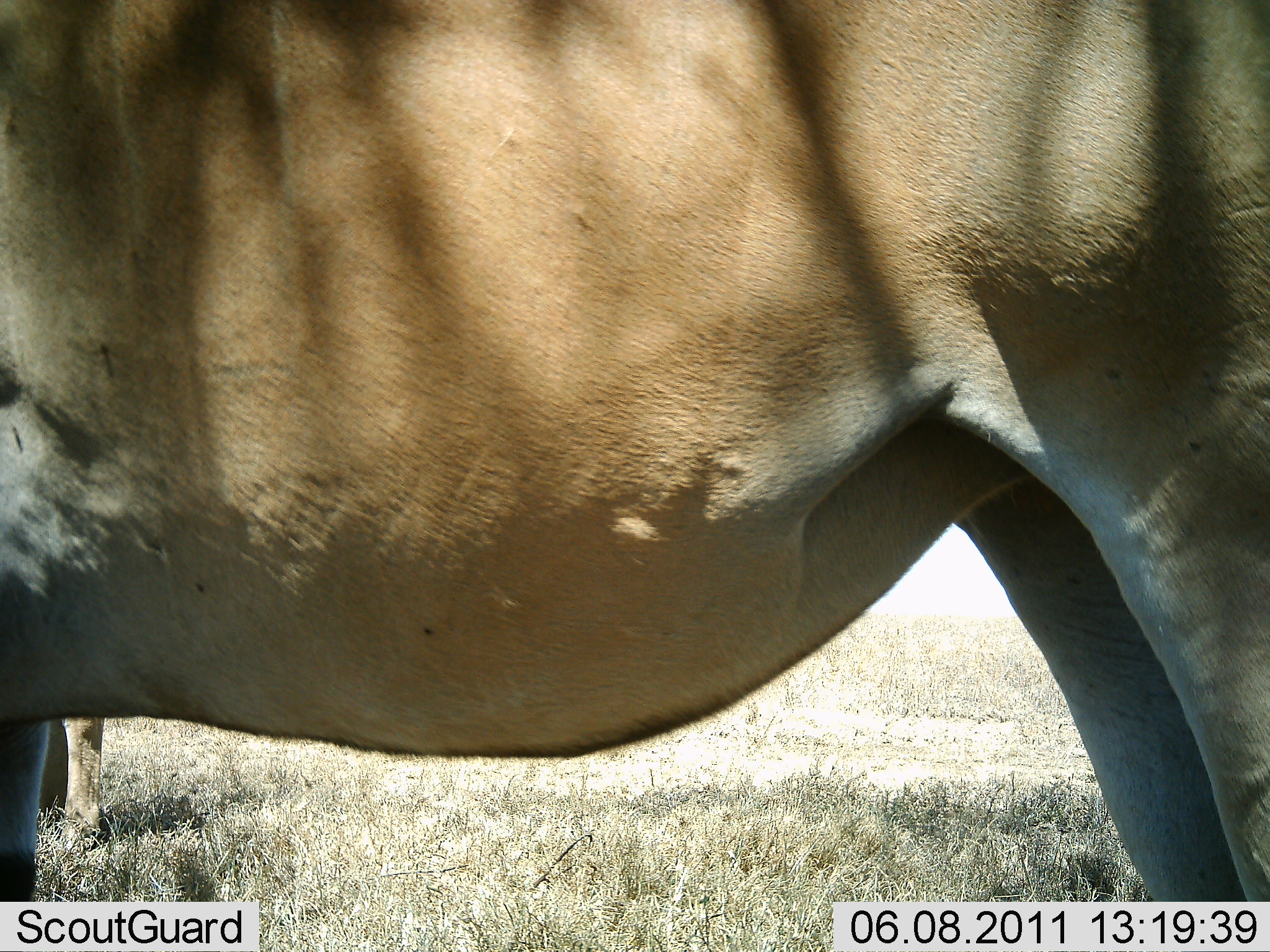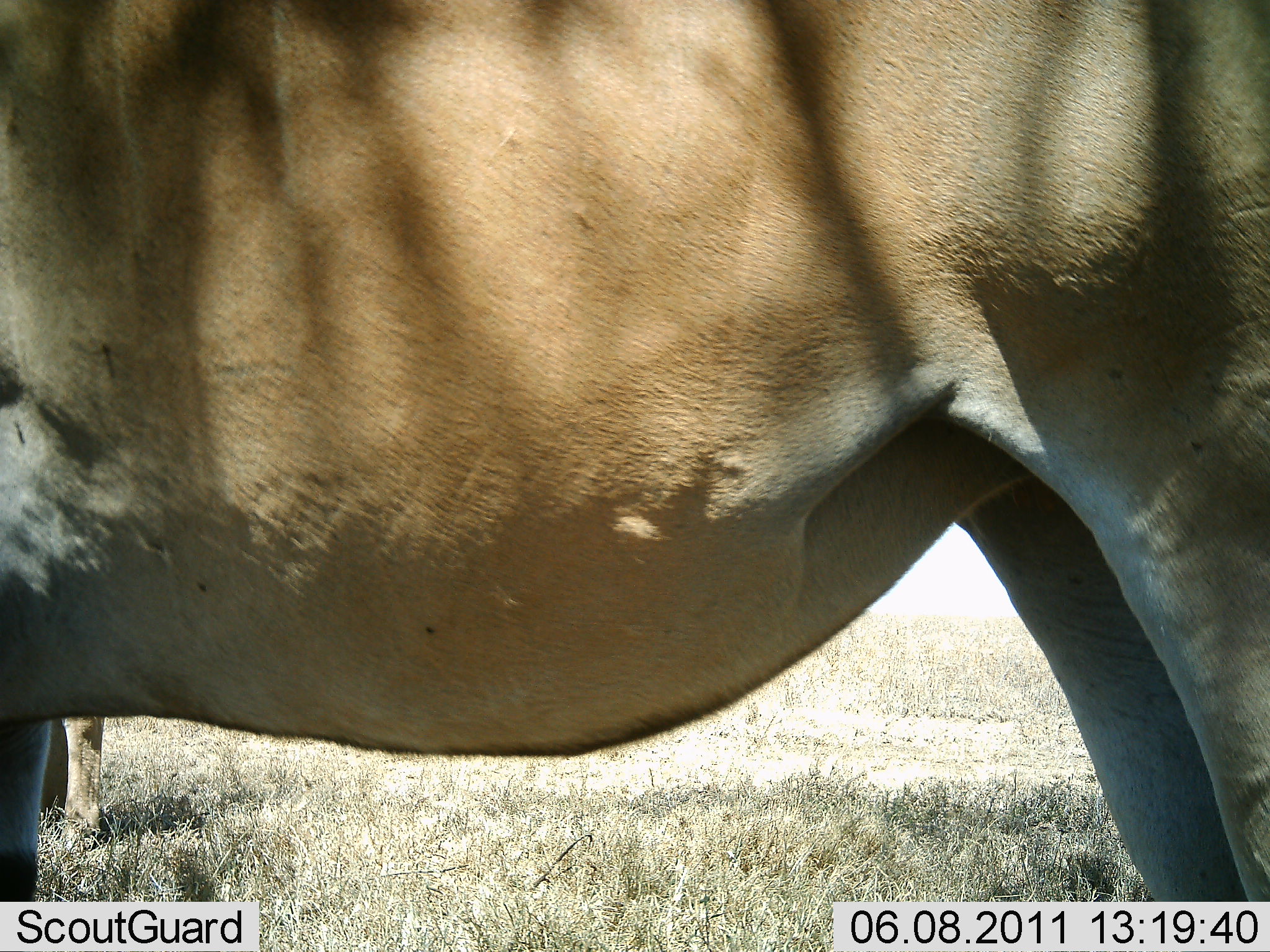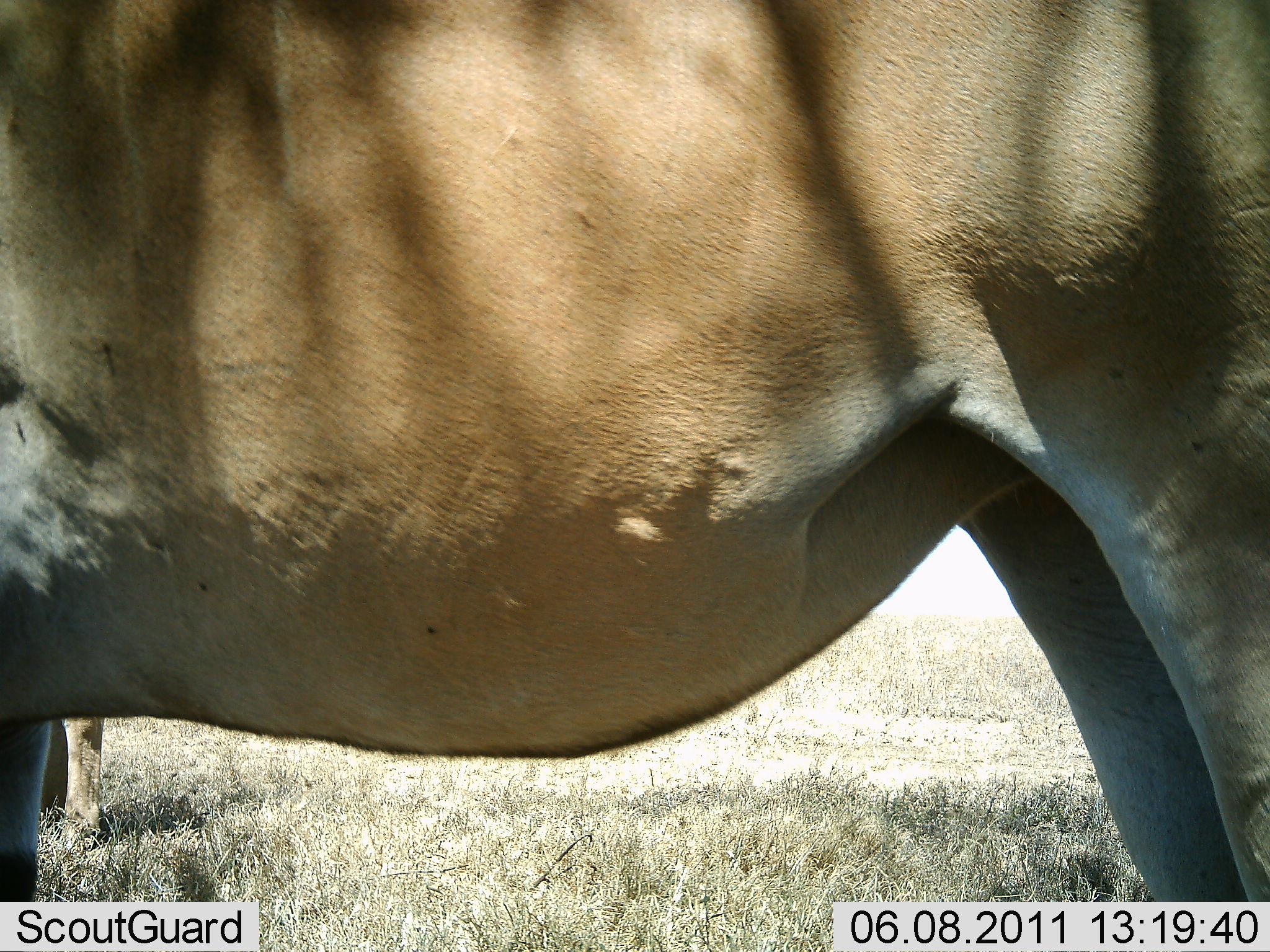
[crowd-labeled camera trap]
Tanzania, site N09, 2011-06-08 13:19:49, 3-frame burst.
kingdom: Animalia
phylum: Chordata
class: Mammalia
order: Artiodactyla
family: Bovidae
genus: Alcelaphus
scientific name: Alcelaphus buselaphus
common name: hartebeest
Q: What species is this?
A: Hartebeest (Alcelaphus buselaphus).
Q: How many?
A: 1.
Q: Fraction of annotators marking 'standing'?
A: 100%.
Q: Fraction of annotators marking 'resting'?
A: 0%.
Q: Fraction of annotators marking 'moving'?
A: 0%.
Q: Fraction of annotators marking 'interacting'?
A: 0%.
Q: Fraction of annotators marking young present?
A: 0%.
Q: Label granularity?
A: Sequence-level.